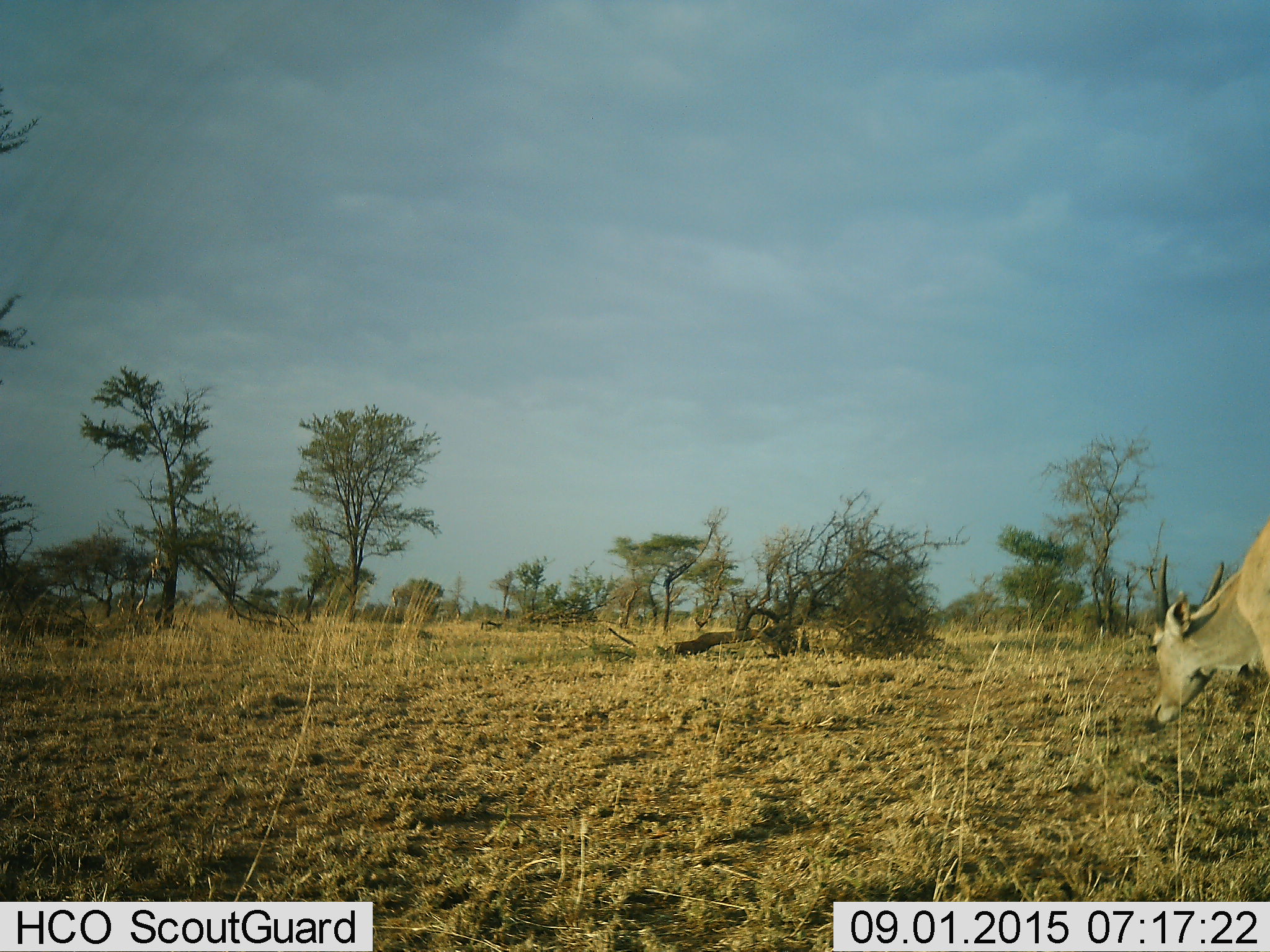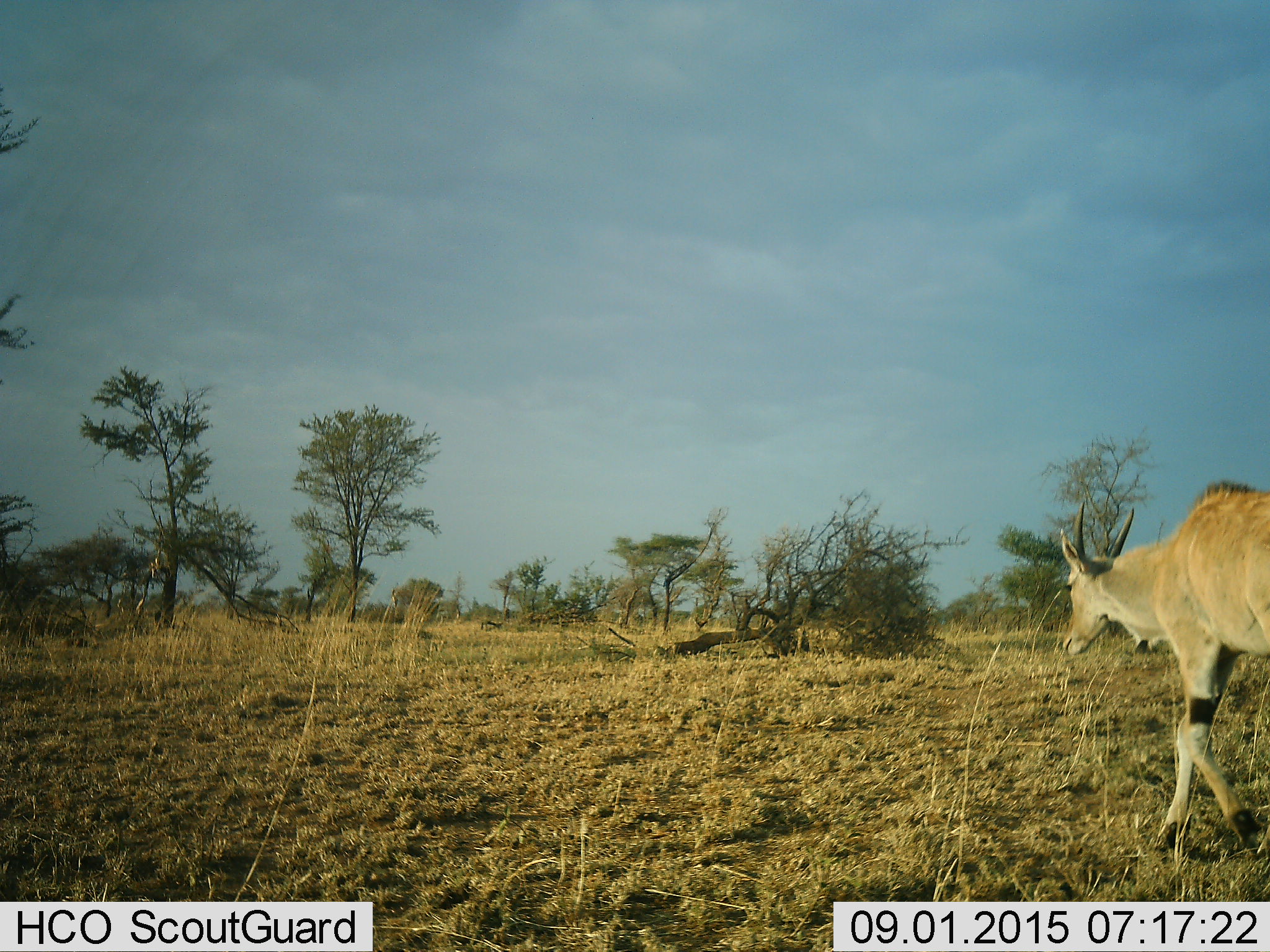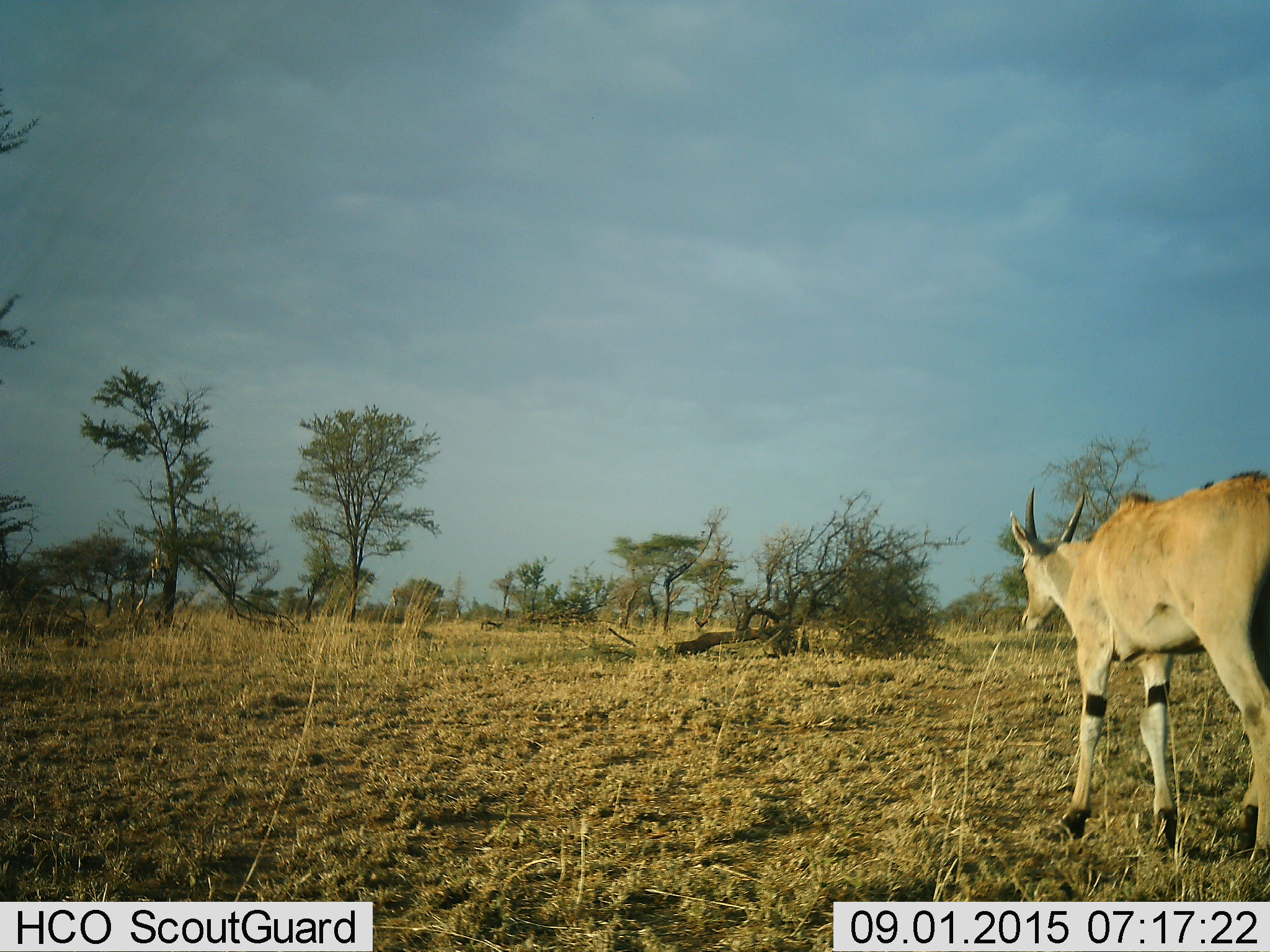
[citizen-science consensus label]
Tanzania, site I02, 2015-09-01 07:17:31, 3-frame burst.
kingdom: Animalia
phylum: Chordata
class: Mammalia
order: Artiodactyla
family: Bovidae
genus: Tragelaphus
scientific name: Tragelaphus oryx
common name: eland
Eland (Tragelaphus oryx), count 1. Behavior (volunteer vote fractions): standing 12%, resting 0%, moving 88%, interacting 0%. Young present (vote fraction): 25%. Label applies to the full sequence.